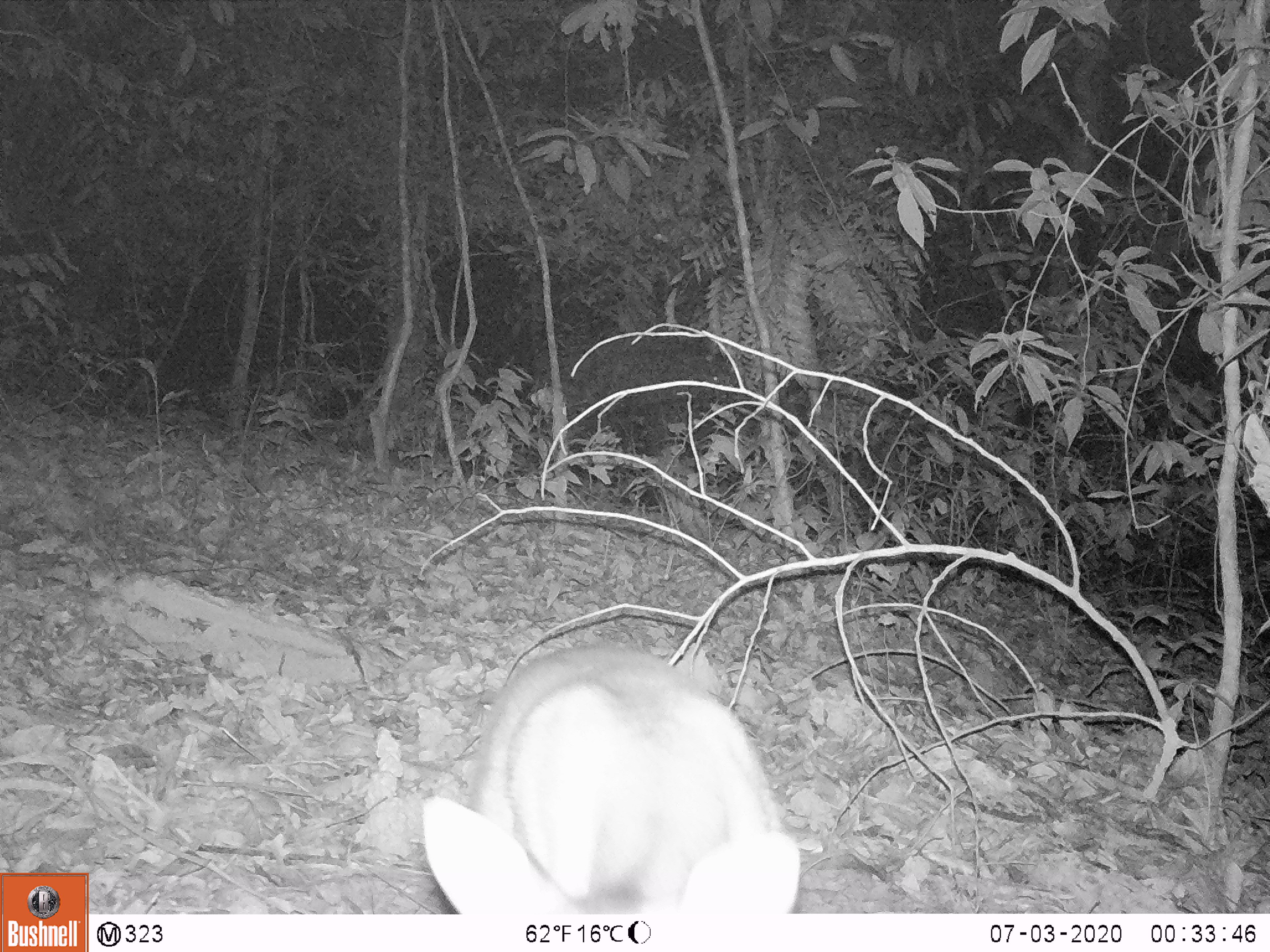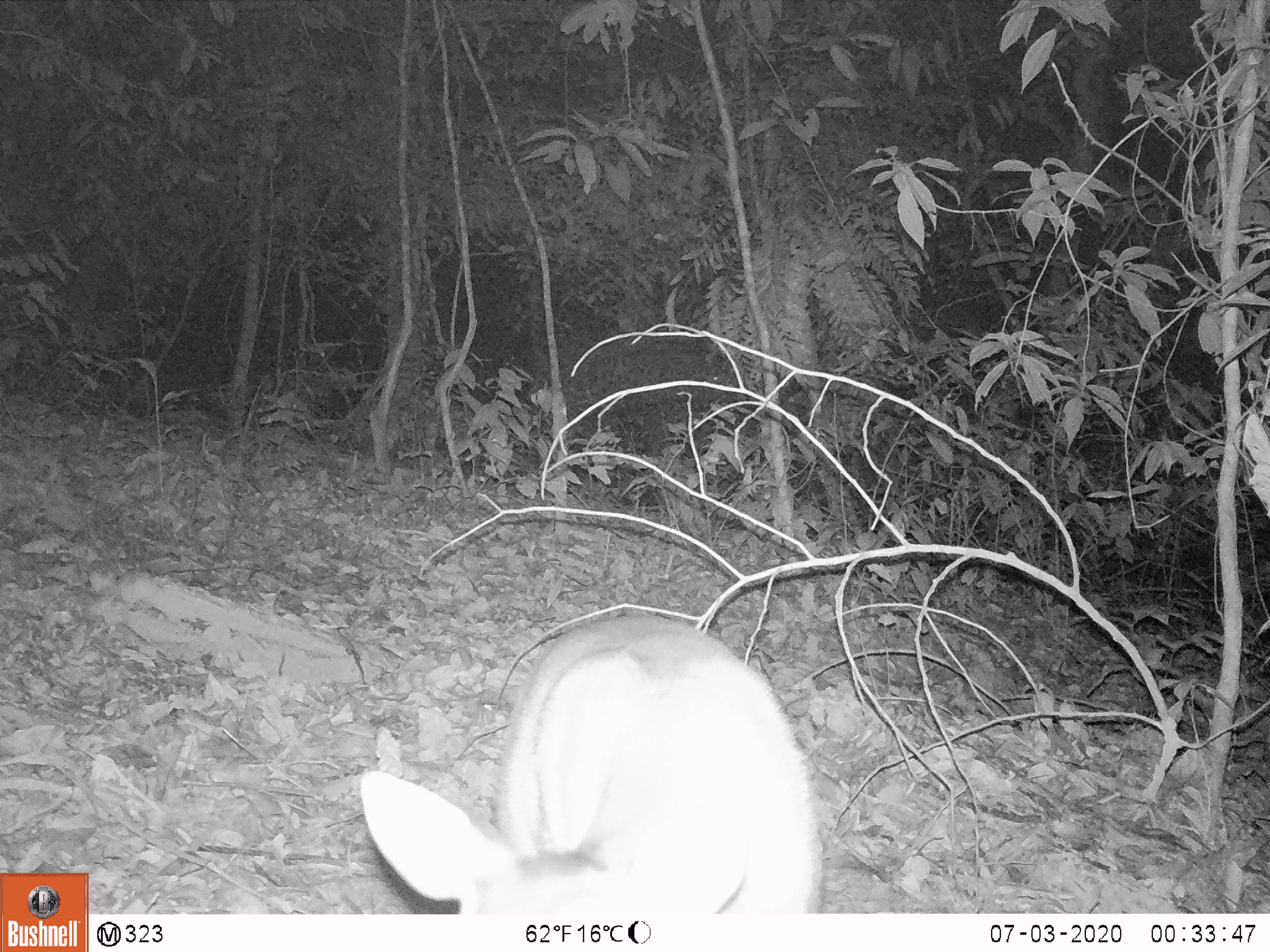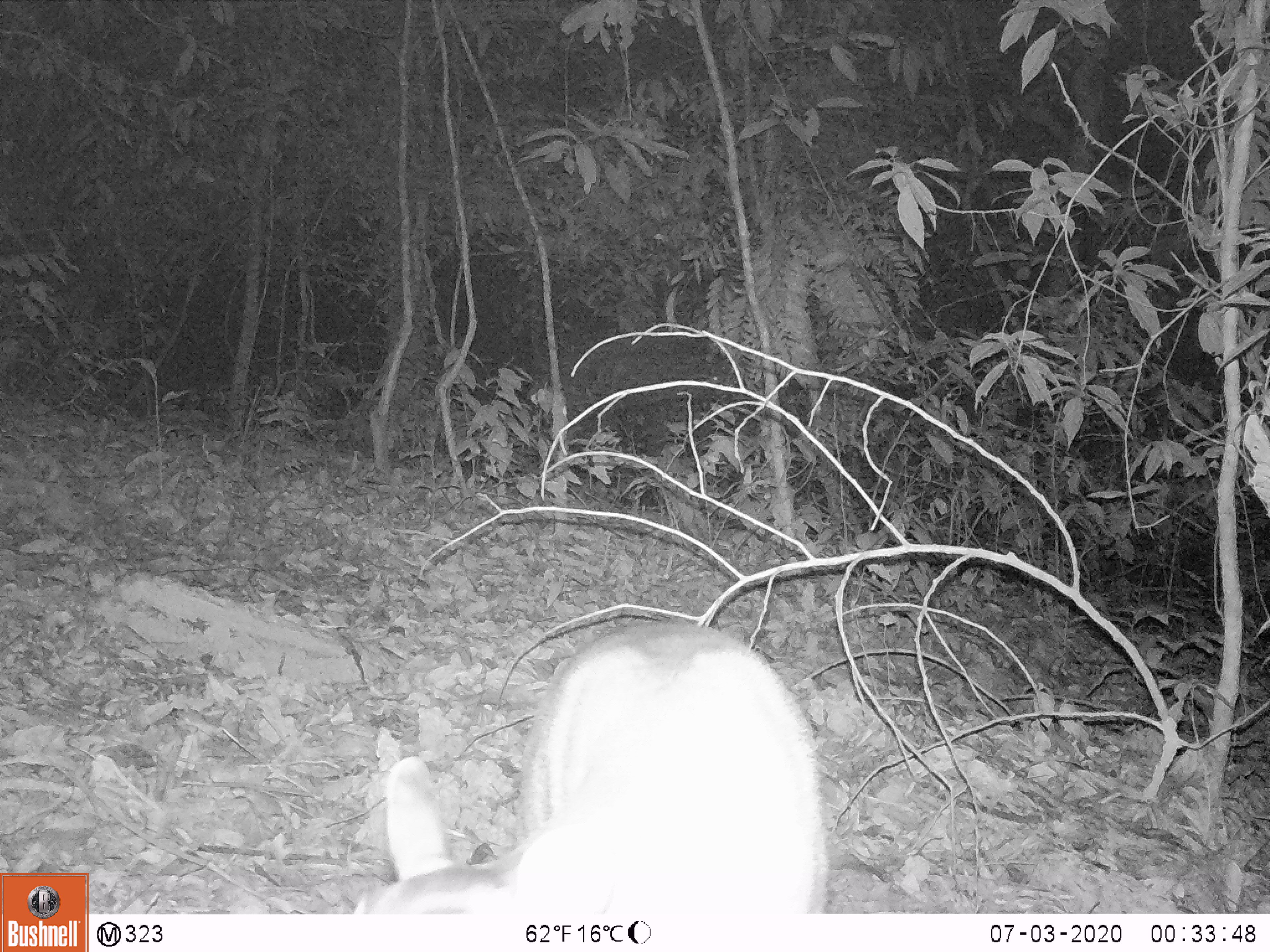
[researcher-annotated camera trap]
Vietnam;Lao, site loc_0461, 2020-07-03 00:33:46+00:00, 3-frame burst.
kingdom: Animalia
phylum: Chordata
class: Mammalia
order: Artiodactyla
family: Cervidae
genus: Muntiacus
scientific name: Muntiacus vuquangensis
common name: large-antlered muntjac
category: large antlered muntjac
Large antlered muntjac (large-antlered muntjac) (Muntiacus vuquangensis). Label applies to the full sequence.